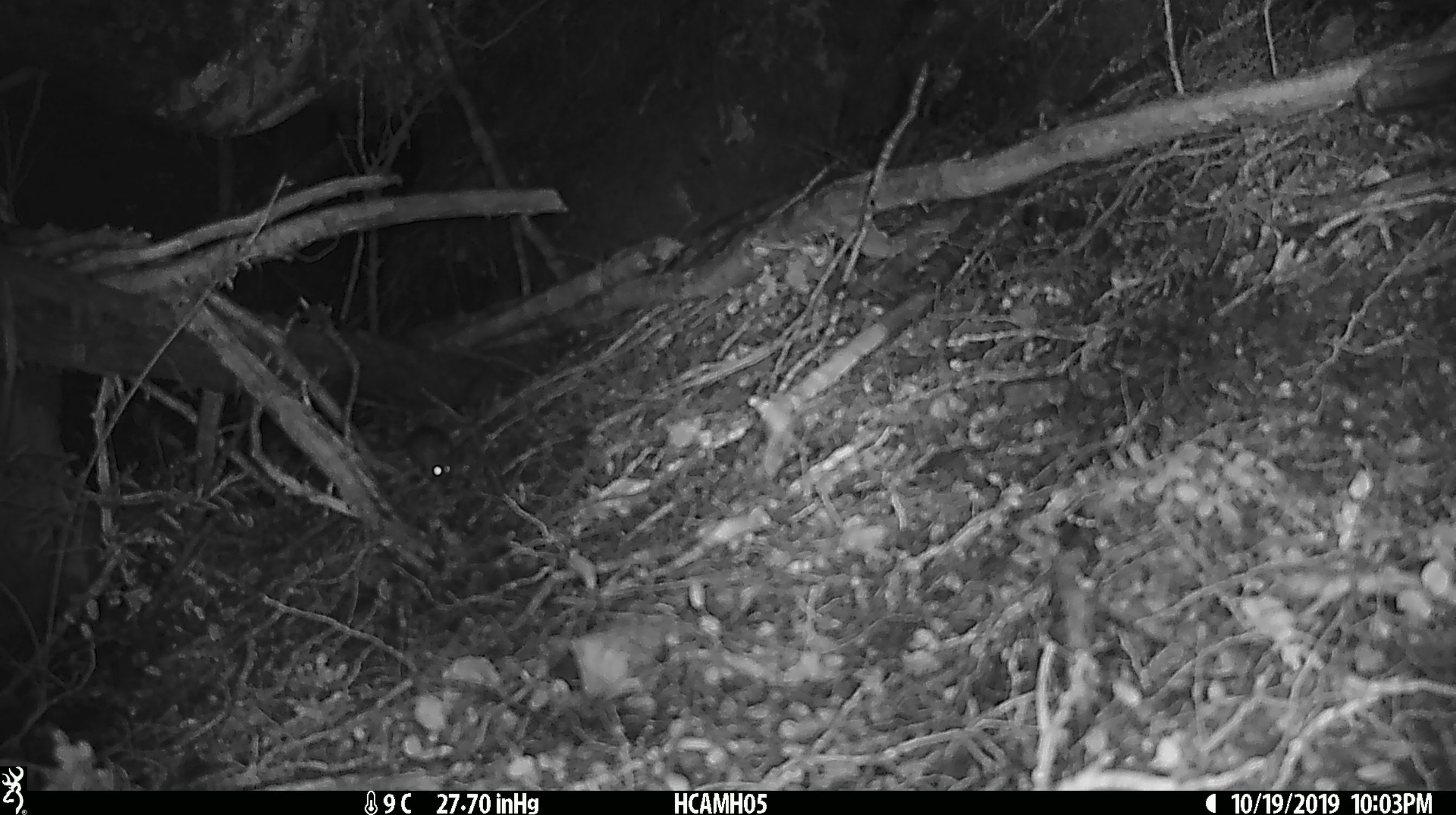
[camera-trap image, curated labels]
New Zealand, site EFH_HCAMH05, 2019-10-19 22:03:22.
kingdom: Animalia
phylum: Chordata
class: Mammalia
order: Rodentia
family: Muridae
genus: Mus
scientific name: Mus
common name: mouse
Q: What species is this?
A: Mouse (Mus).